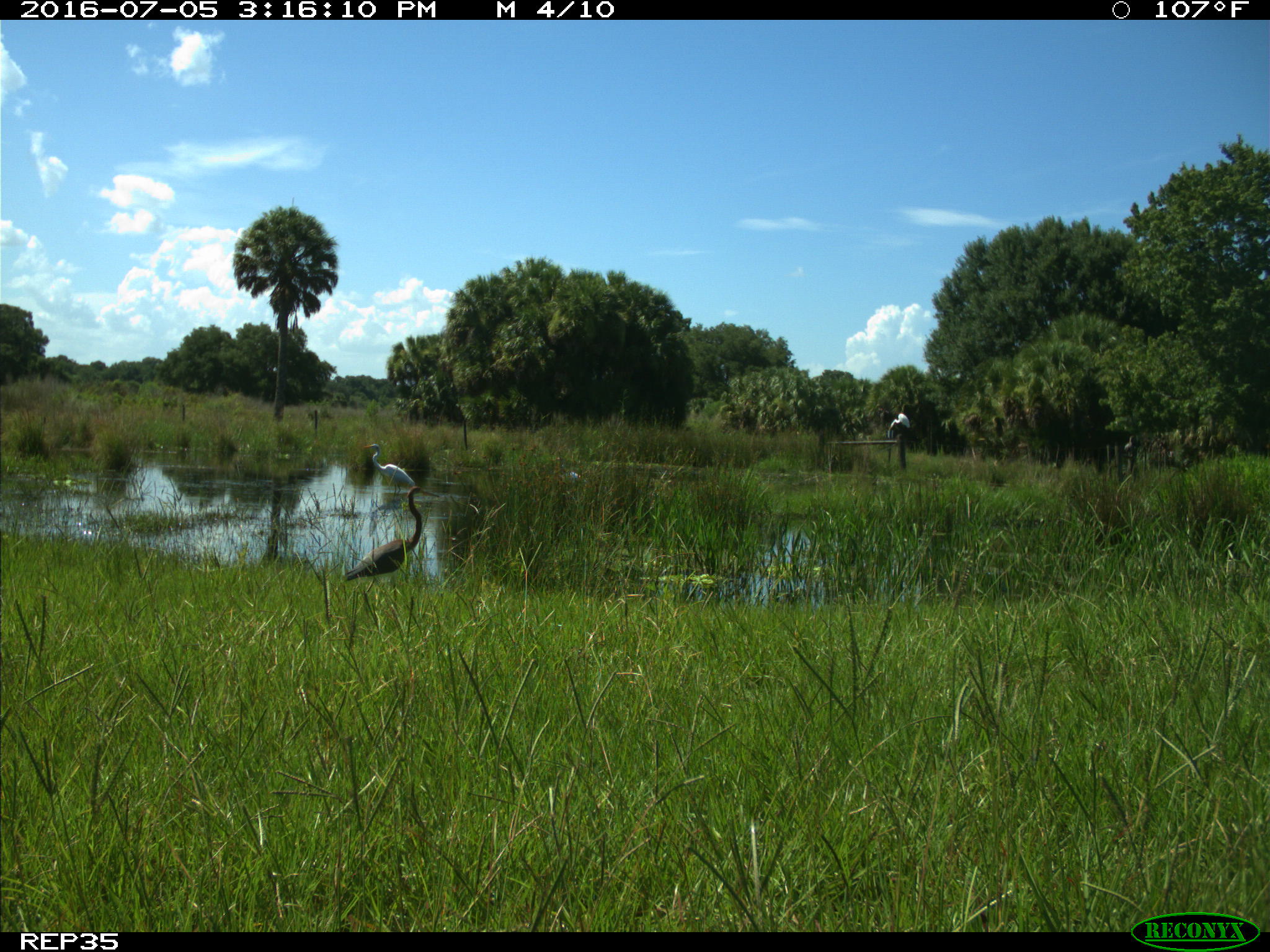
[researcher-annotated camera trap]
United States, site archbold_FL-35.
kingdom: Animalia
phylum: Chordata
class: Aves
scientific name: Aves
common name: birds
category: unidentified bird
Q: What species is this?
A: Unidentified bird (birds) (Aves).